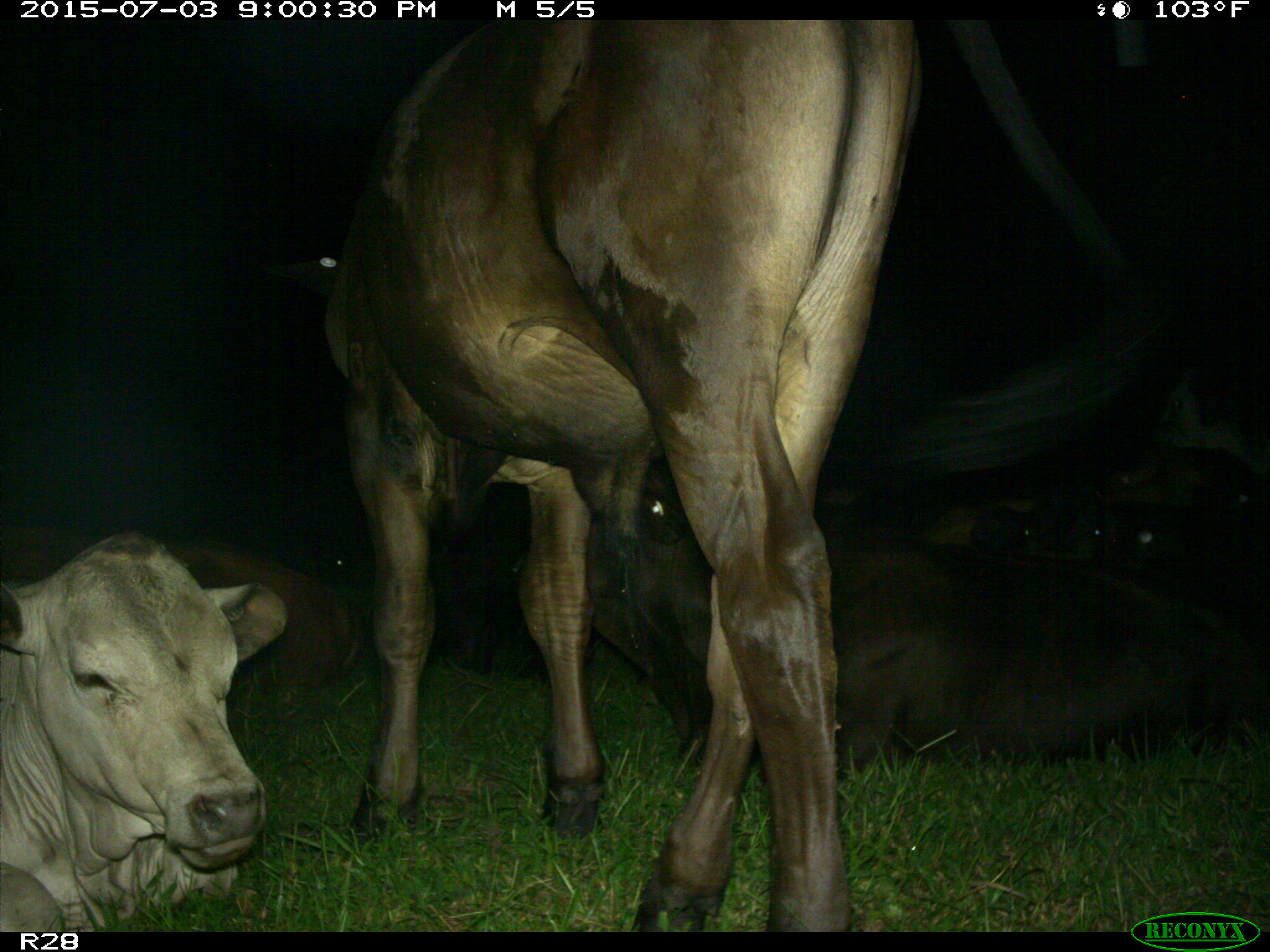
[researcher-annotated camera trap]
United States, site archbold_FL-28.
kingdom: Animalia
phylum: Chordata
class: Mammalia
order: Artiodactyla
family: Bovidae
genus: Bos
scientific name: Bos taurus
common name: domestic cow